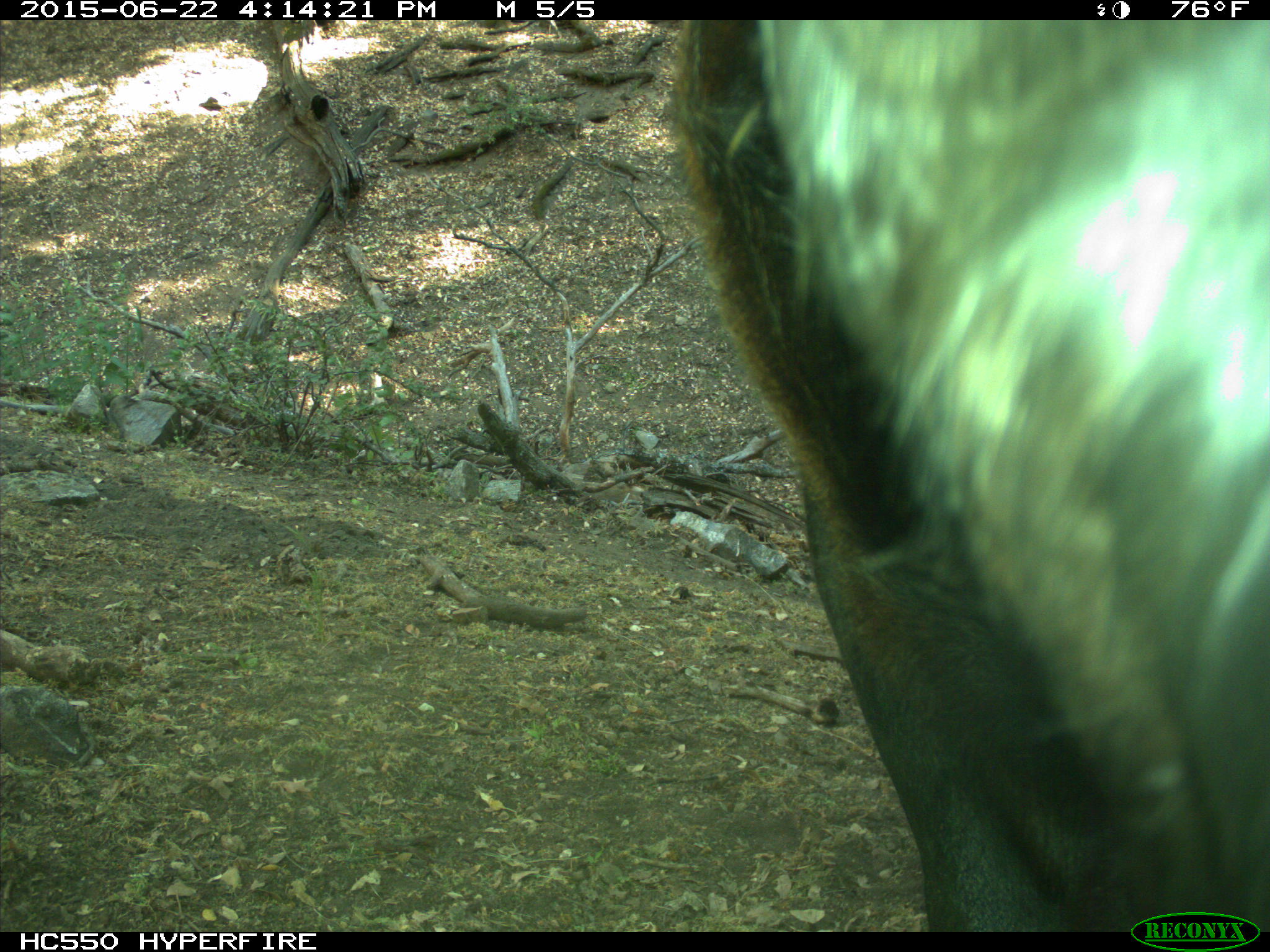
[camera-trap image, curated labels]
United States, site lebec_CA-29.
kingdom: Animalia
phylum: Chordata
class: Mammalia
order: Artiodactyla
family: Bovidae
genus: Bos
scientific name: Bos taurus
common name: domestic cow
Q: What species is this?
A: Bos taurus (domestic cow).